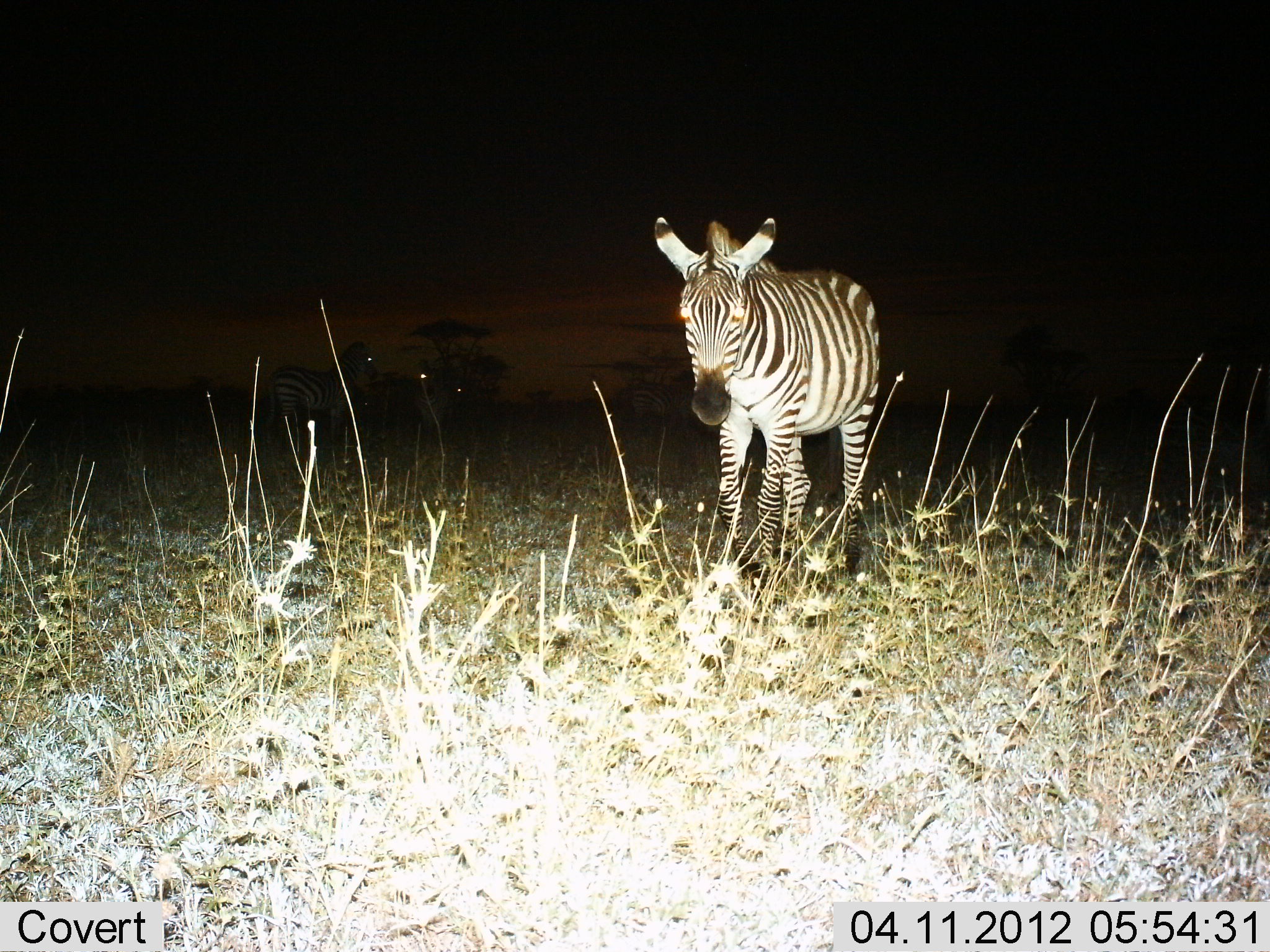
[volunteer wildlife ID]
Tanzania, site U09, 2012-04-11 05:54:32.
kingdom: Animalia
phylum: Chordata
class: Mammalia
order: Perissodactyla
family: Equidae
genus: Equus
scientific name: Equus quagga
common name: plains zebra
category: zebra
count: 3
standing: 78%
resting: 6%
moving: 33%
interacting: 0%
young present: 0%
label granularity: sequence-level